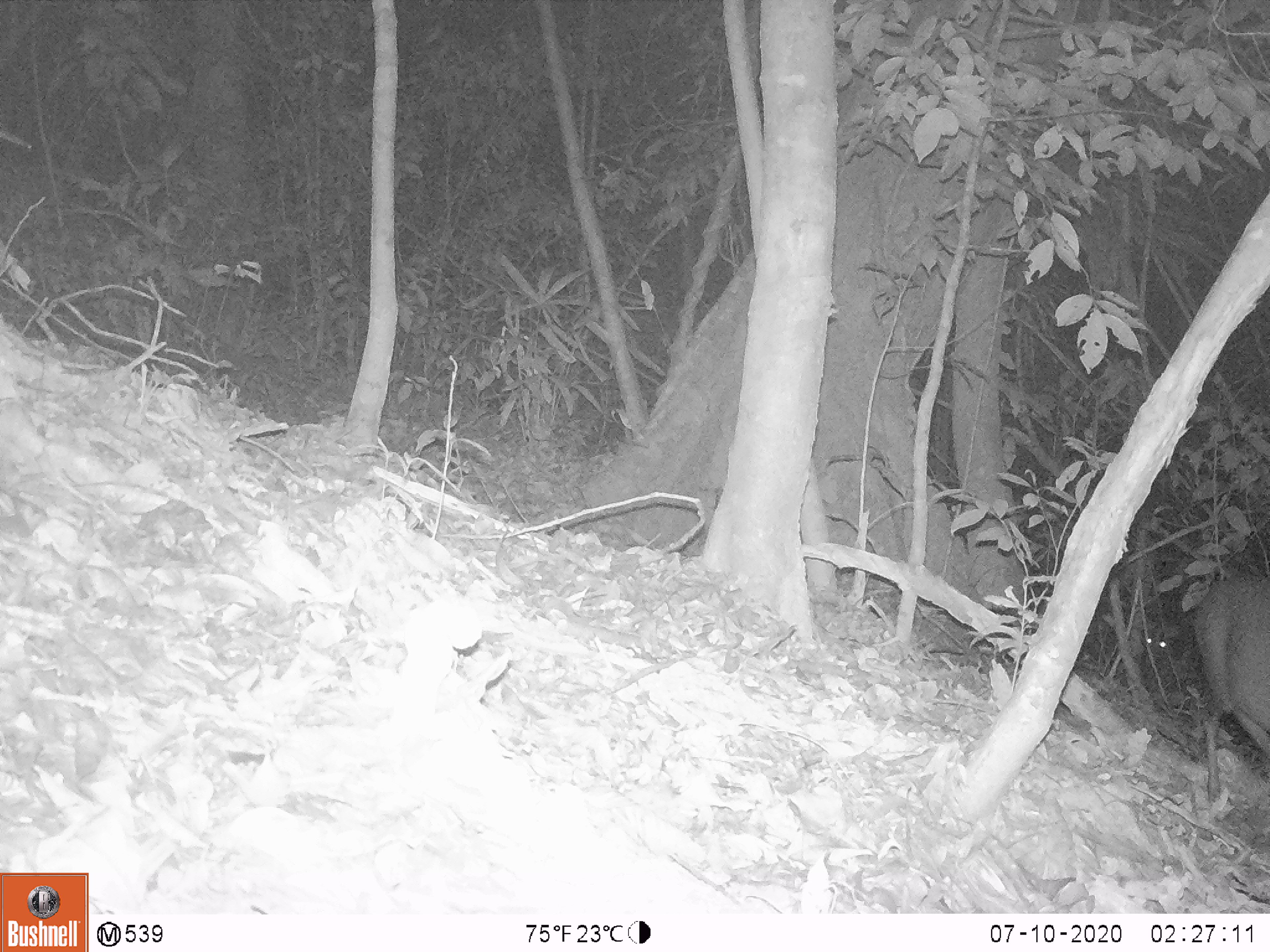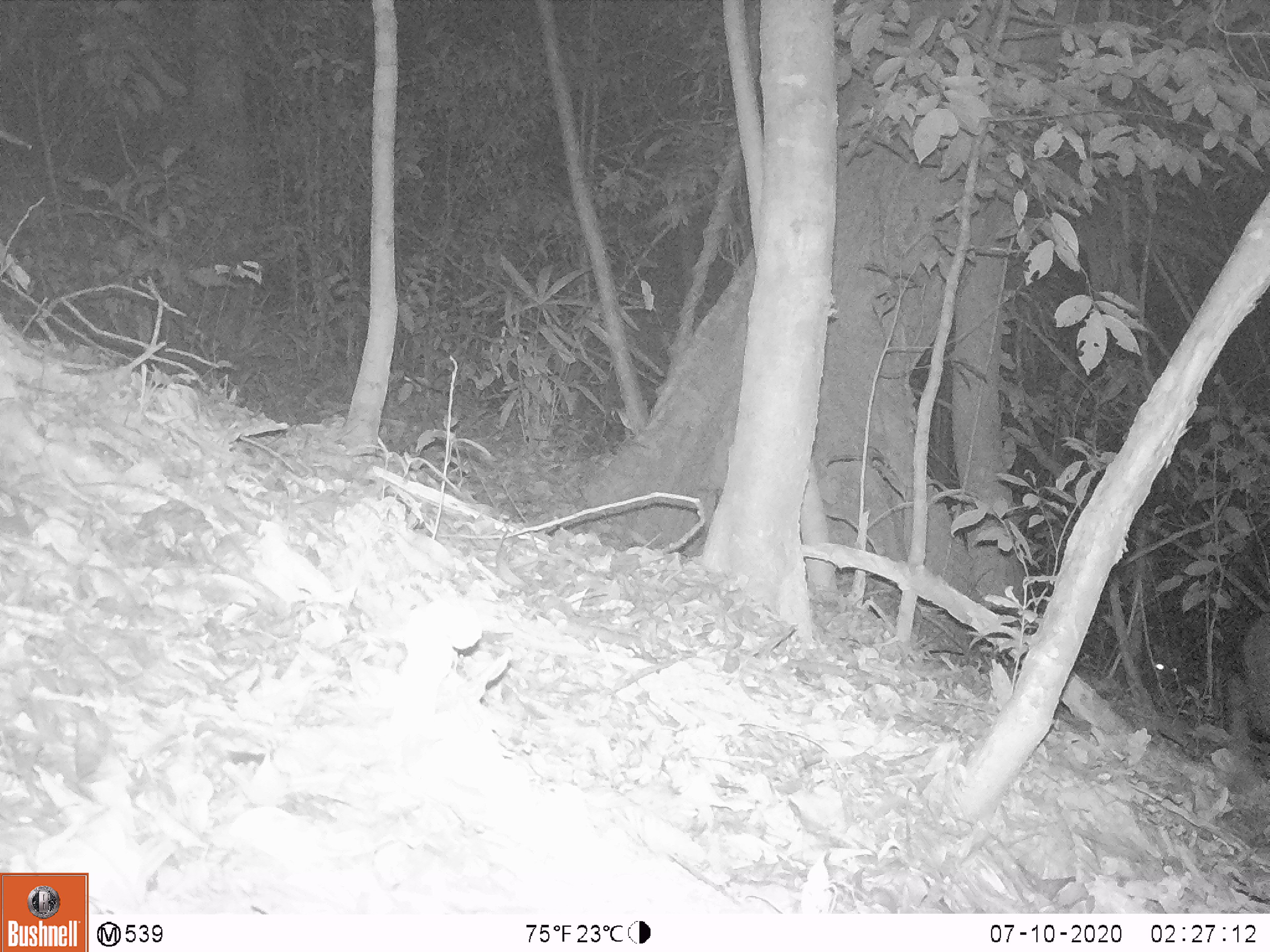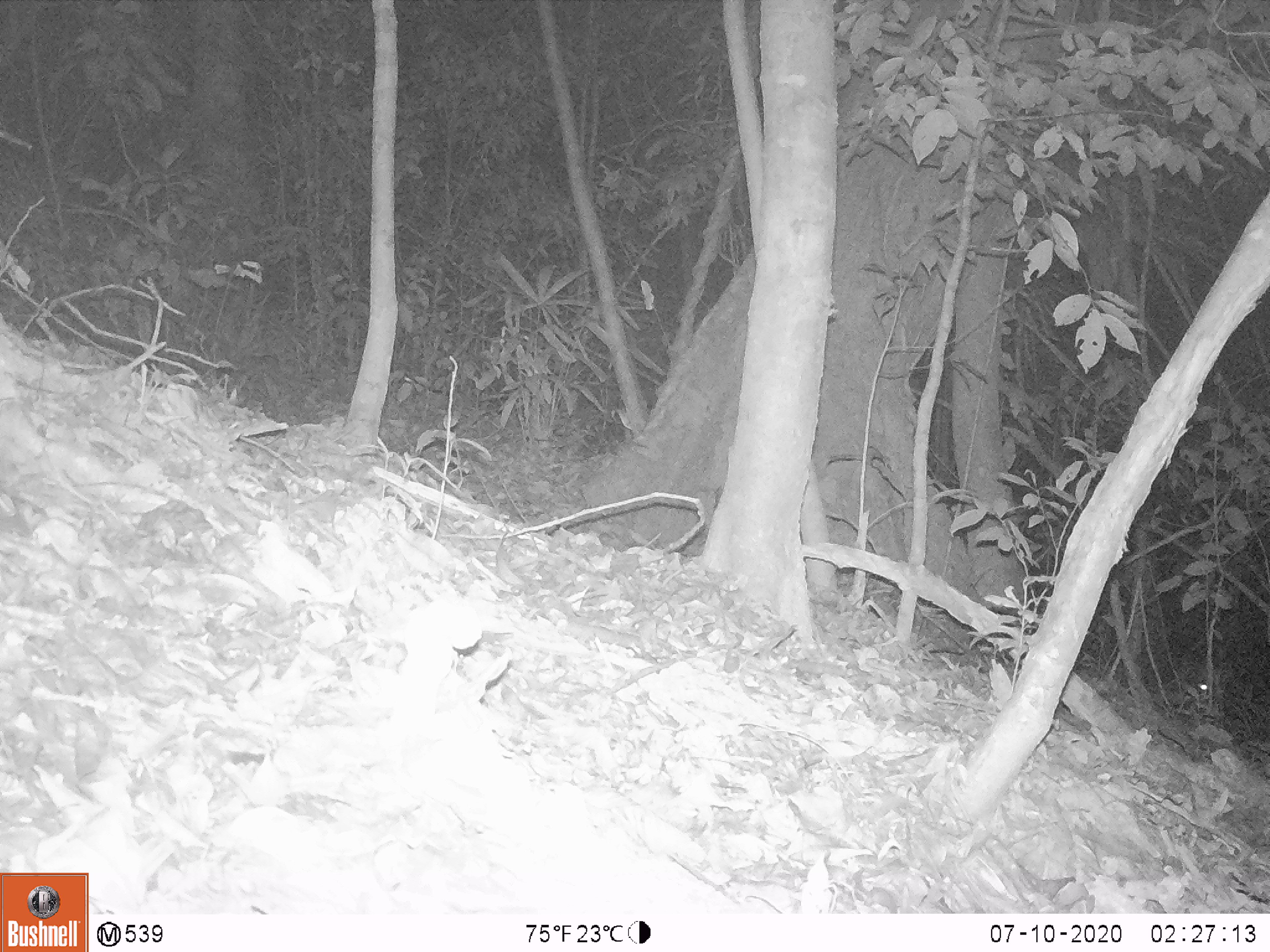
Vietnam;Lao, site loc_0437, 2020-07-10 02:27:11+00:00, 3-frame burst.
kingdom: Animalia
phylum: Chordata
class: Mammalia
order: Artiodactyla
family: Cervidae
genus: Muntiacus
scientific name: Muntiacus rooseveltorum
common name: roosevelt's muntjac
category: roosevelts muntjac group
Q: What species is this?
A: Roosevelts muntjac group (roosevelt's muntjac) (Muntiacus rooseveltorum).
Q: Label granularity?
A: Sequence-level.